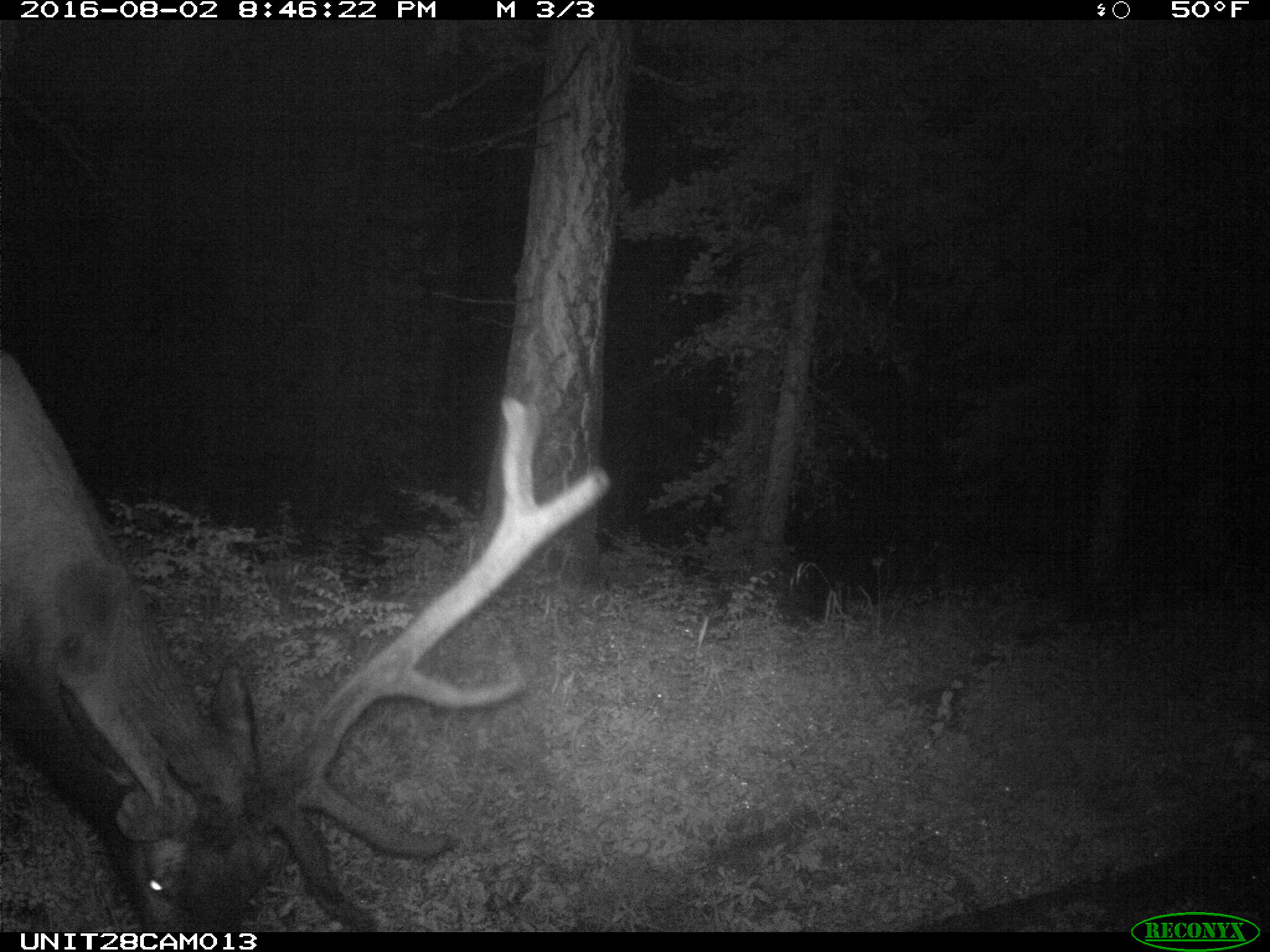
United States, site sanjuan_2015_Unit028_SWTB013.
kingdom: Animalia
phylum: Chordata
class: Mammalia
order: Artiodactyla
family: Cervidae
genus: Cervus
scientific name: Cervus elaphus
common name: red deer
Cervus elaphus (red deer).